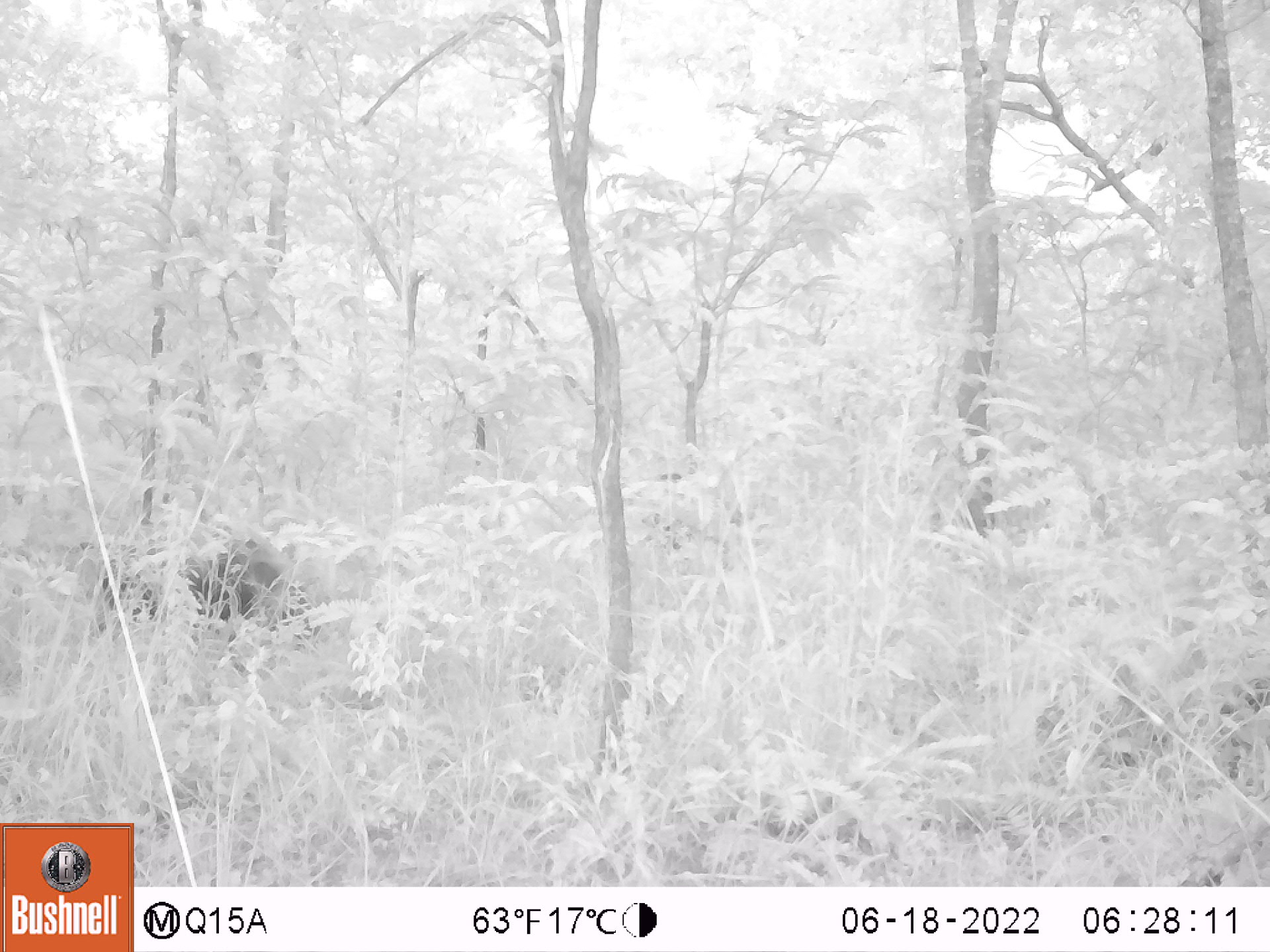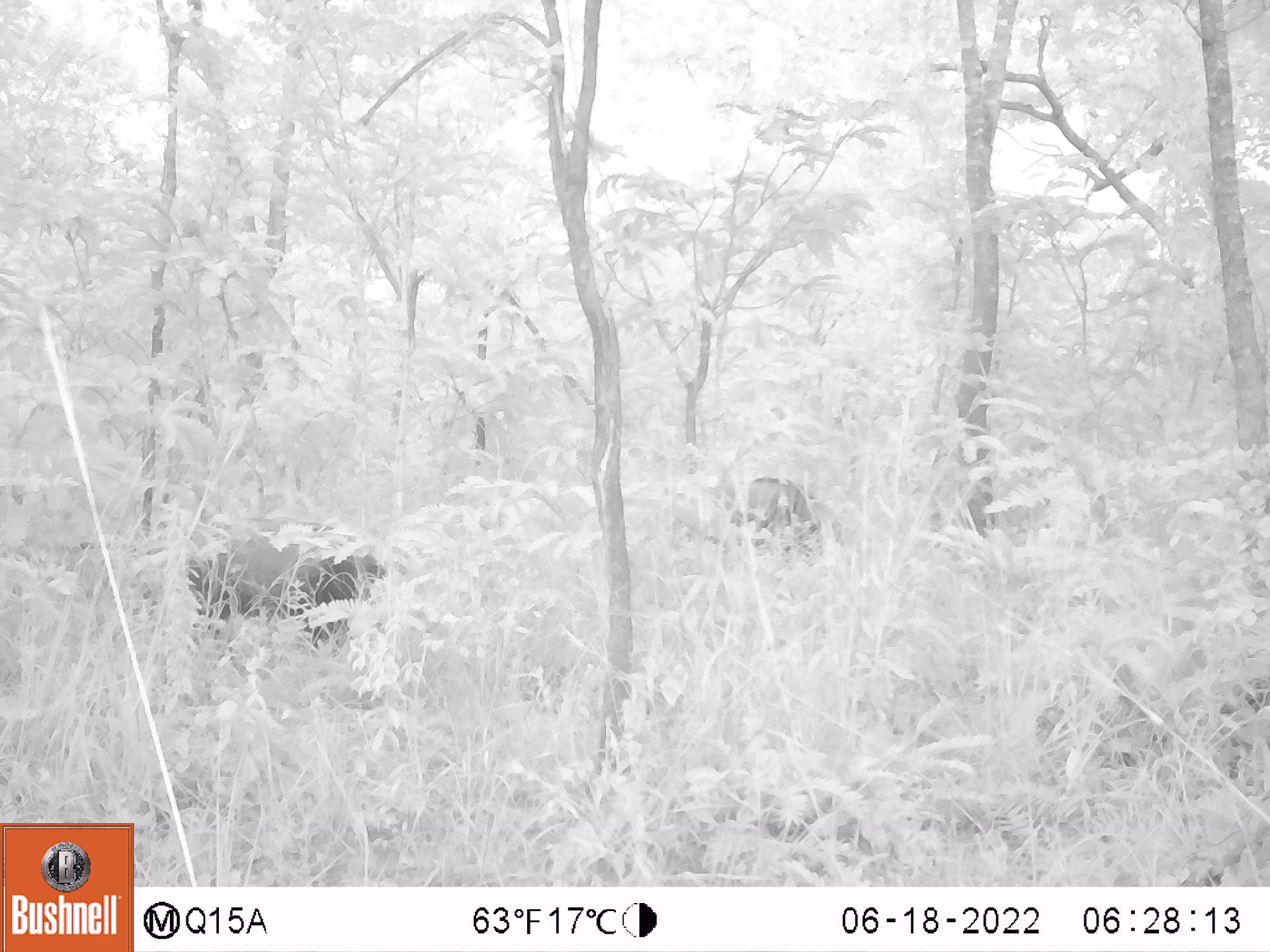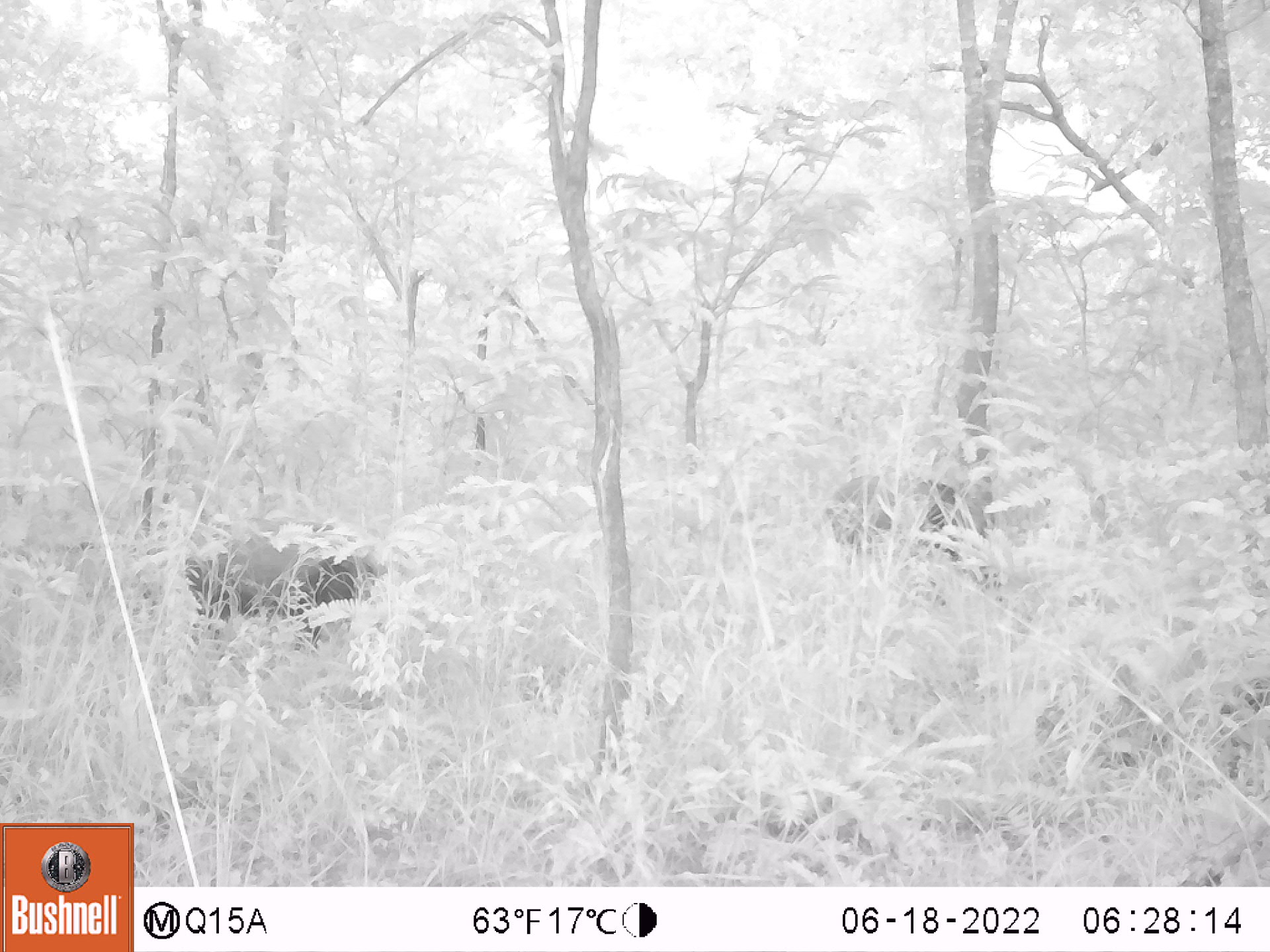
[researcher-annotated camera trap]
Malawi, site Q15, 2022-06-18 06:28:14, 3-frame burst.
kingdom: Animalia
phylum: Chordata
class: Mammalia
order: Artiodactyla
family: Suidae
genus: Potamochoerus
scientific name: Potamochoerus larvatus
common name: bushpig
Bushpig (Potamochoerus larvatus), count 1.